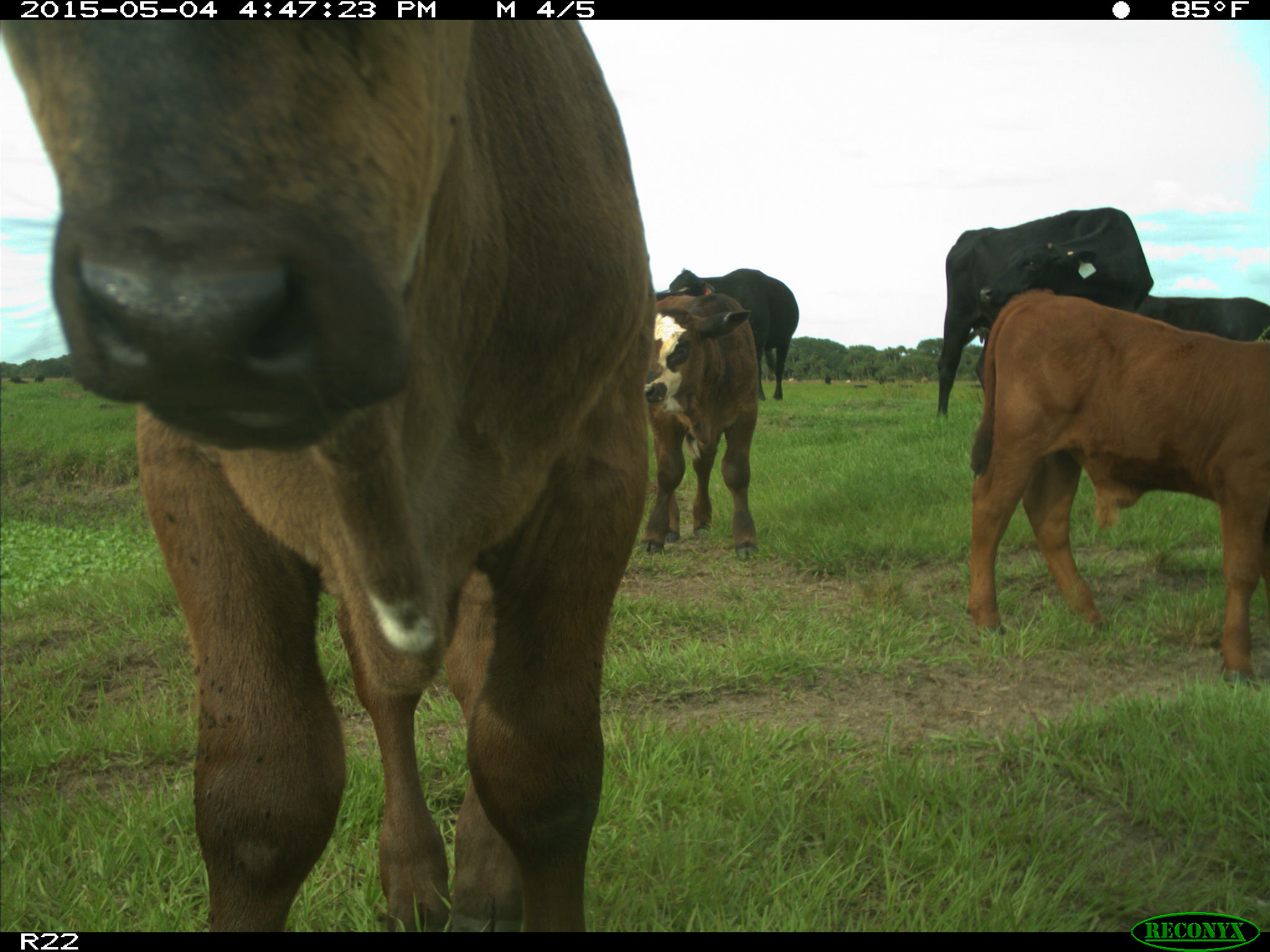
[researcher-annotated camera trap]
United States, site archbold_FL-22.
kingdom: Animalia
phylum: Chordata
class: Mammalia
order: Artiodactyla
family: Bovidae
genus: Bos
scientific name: Bos taurus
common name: domestic cow